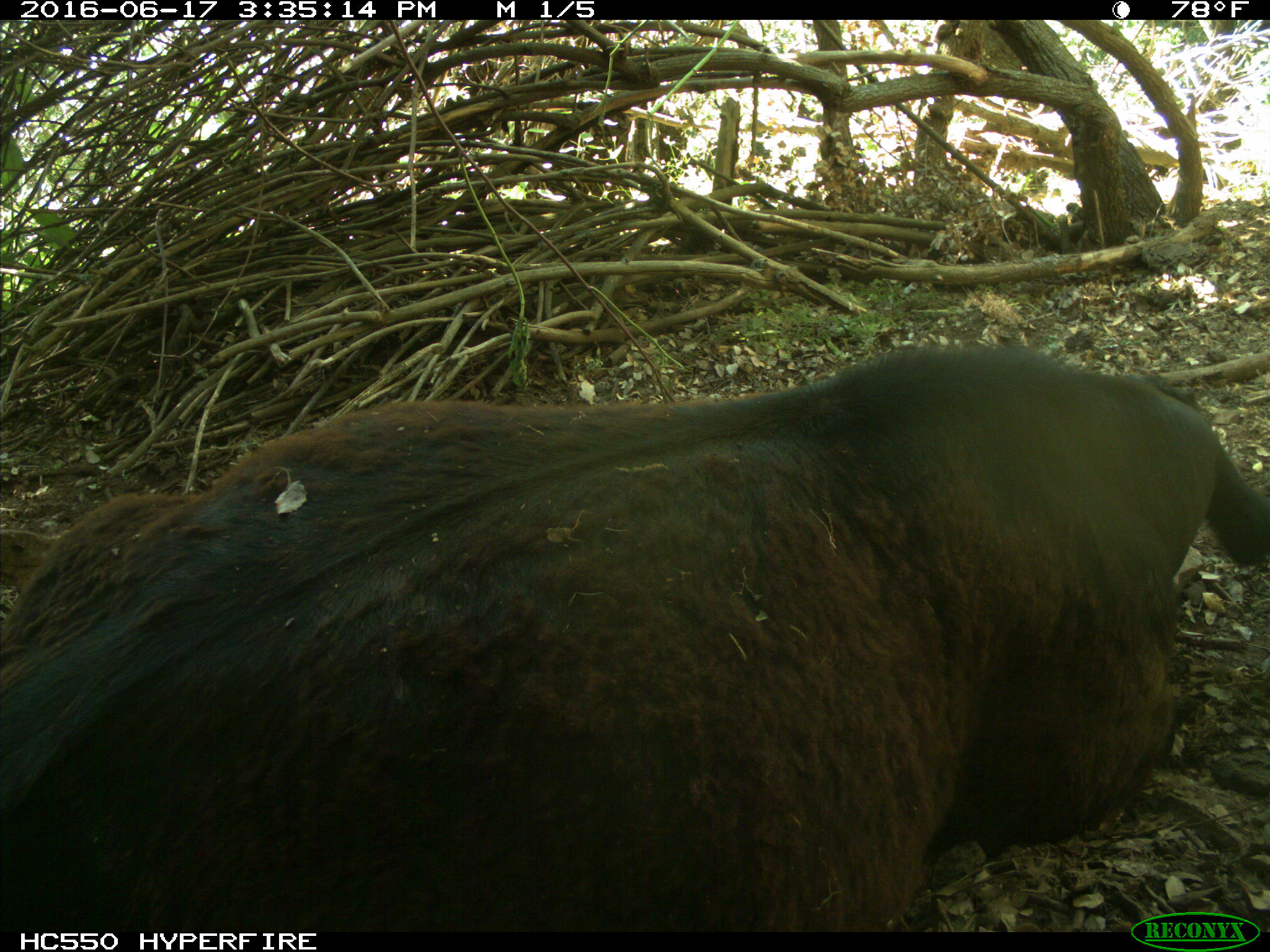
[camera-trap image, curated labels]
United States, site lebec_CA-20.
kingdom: Animalia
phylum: Chordata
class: Mammalia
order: Artiodactyla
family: Bovidae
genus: Bos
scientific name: Bos taurus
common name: domestic cow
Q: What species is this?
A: Bos taurus (domestic cow).